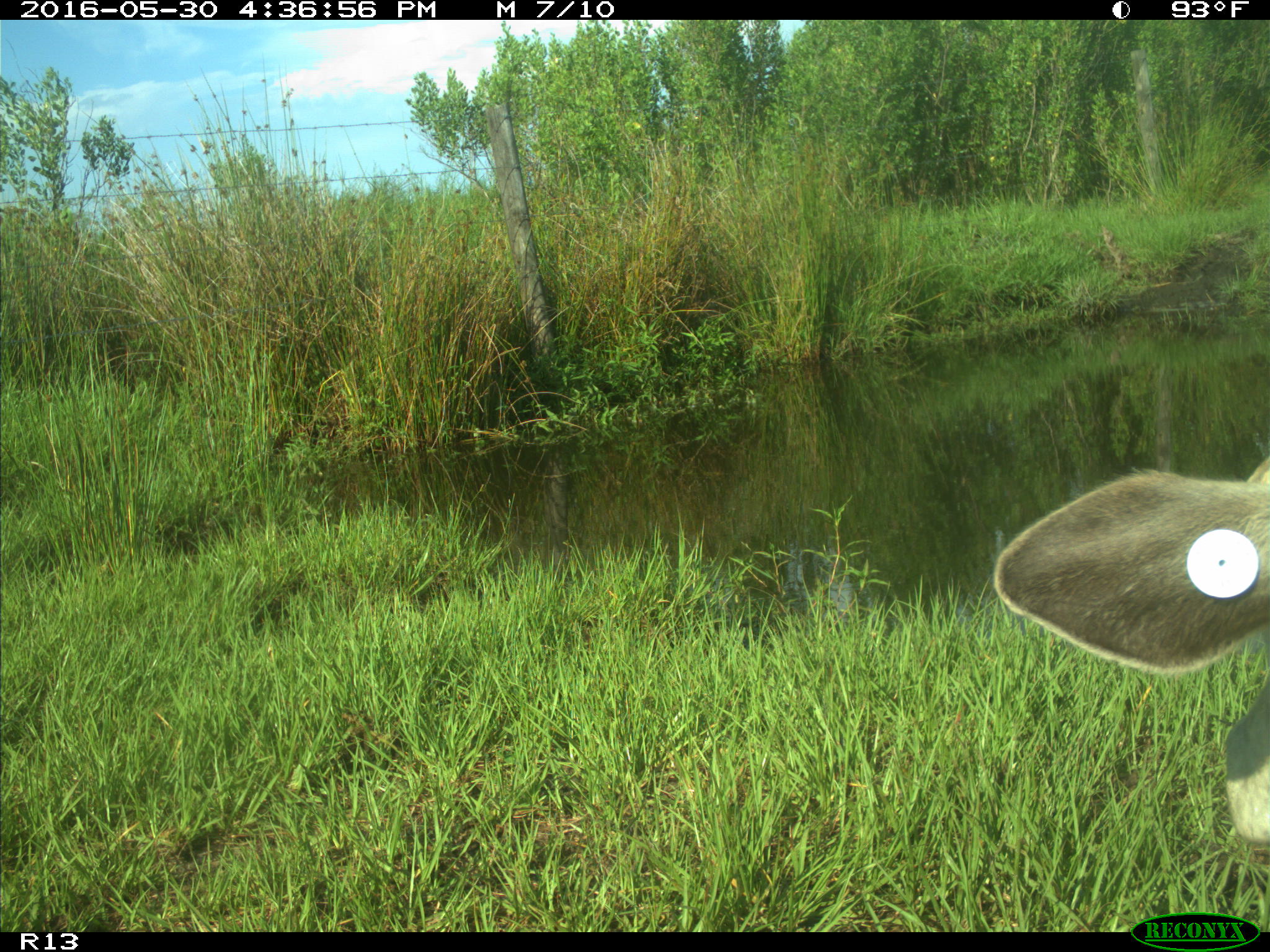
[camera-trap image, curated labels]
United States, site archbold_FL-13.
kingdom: Animalia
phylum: Chordata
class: Mammalia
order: Artiodactyla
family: Bovidae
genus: Bos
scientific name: Bos taurus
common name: domestic cow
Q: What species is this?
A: Bos taurus (domestic cow).